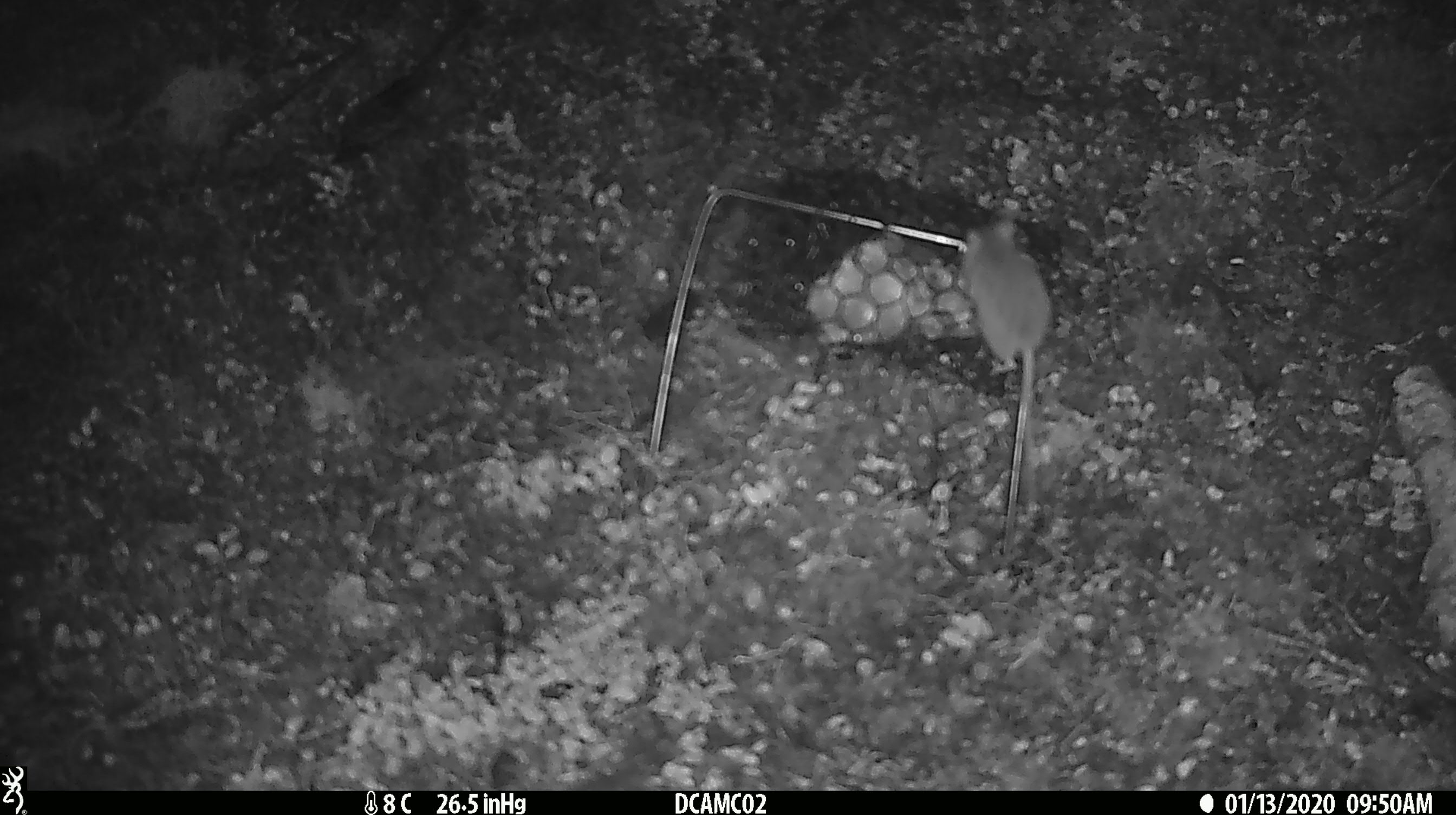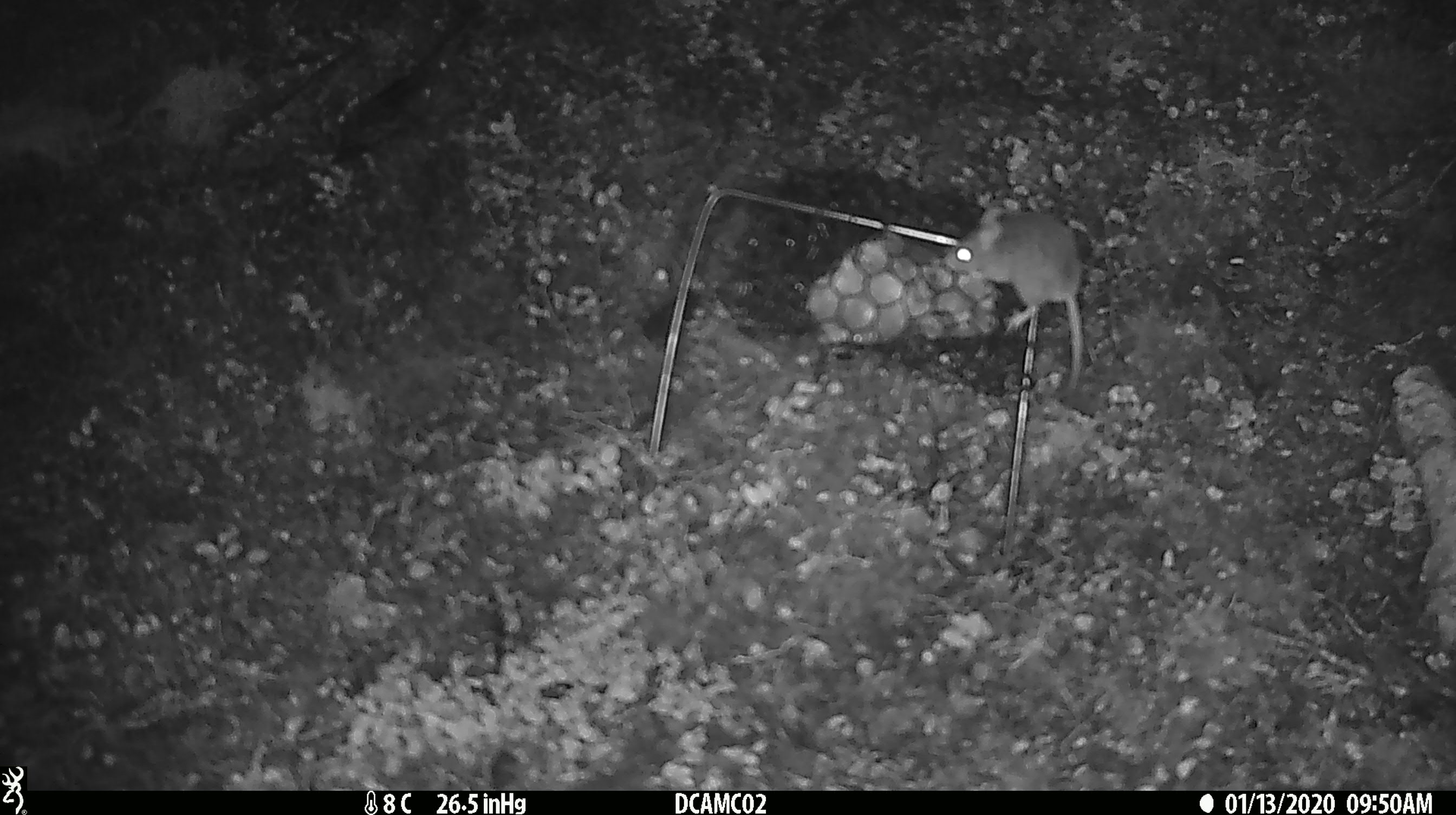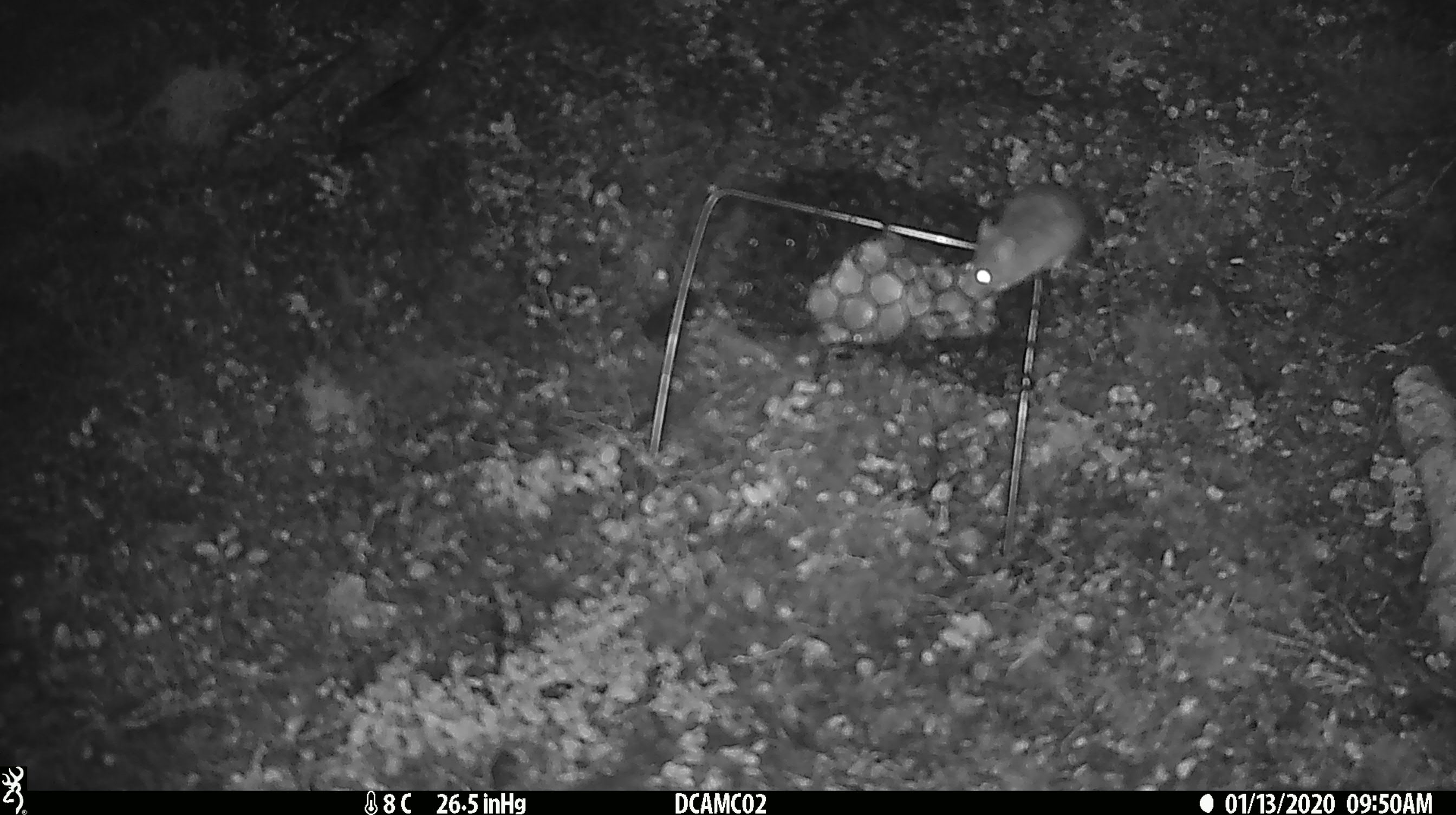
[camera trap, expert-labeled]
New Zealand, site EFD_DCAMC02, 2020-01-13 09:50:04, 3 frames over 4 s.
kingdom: Animalia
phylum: Chordata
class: Mammalia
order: Rodentia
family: Muridae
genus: Mus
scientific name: Mus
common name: mouse